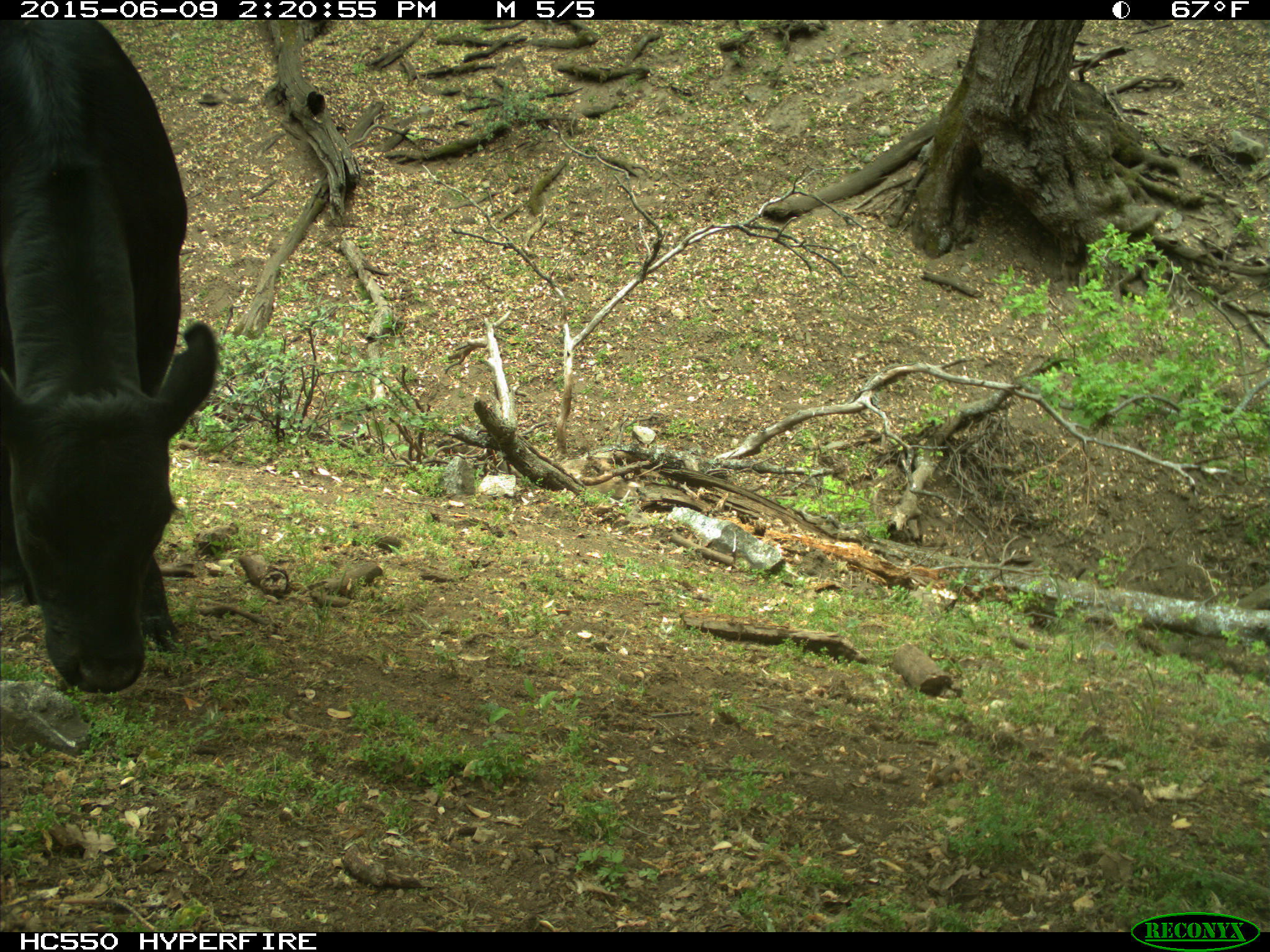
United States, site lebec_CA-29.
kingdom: Animalia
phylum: Chordata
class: Mammalia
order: Artiodactyla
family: Bovidae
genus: Bos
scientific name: Bos taurus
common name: domestic cow